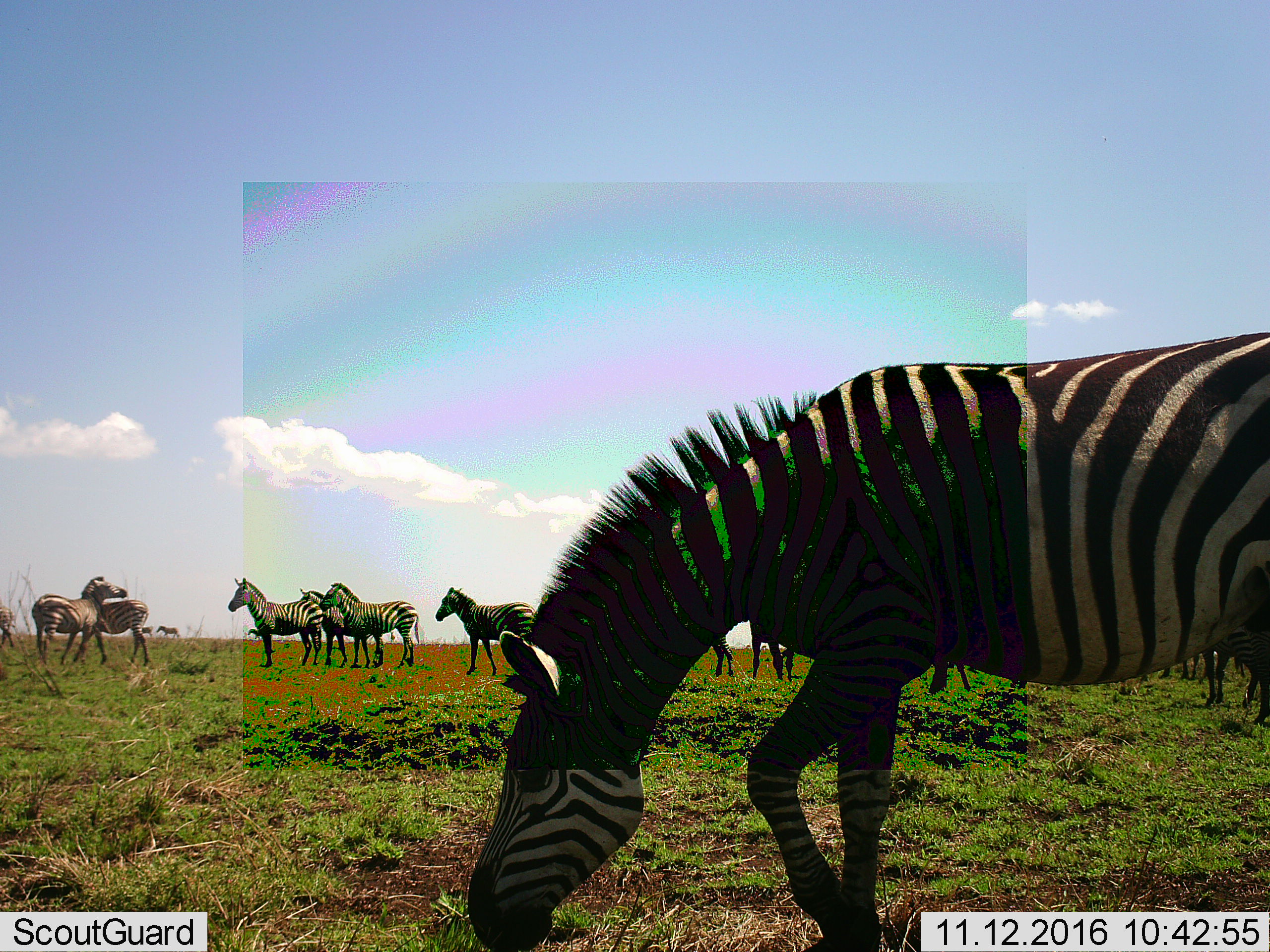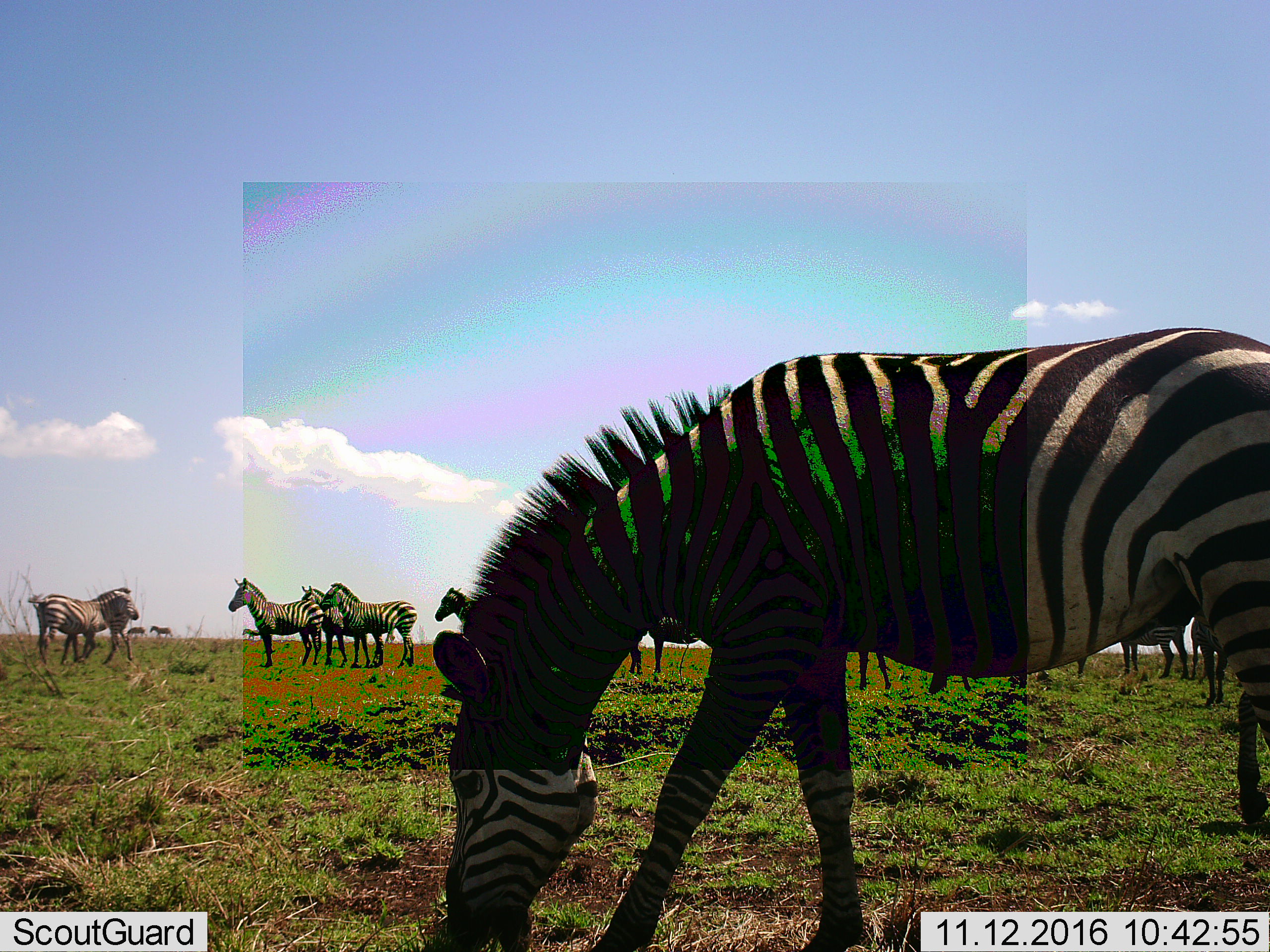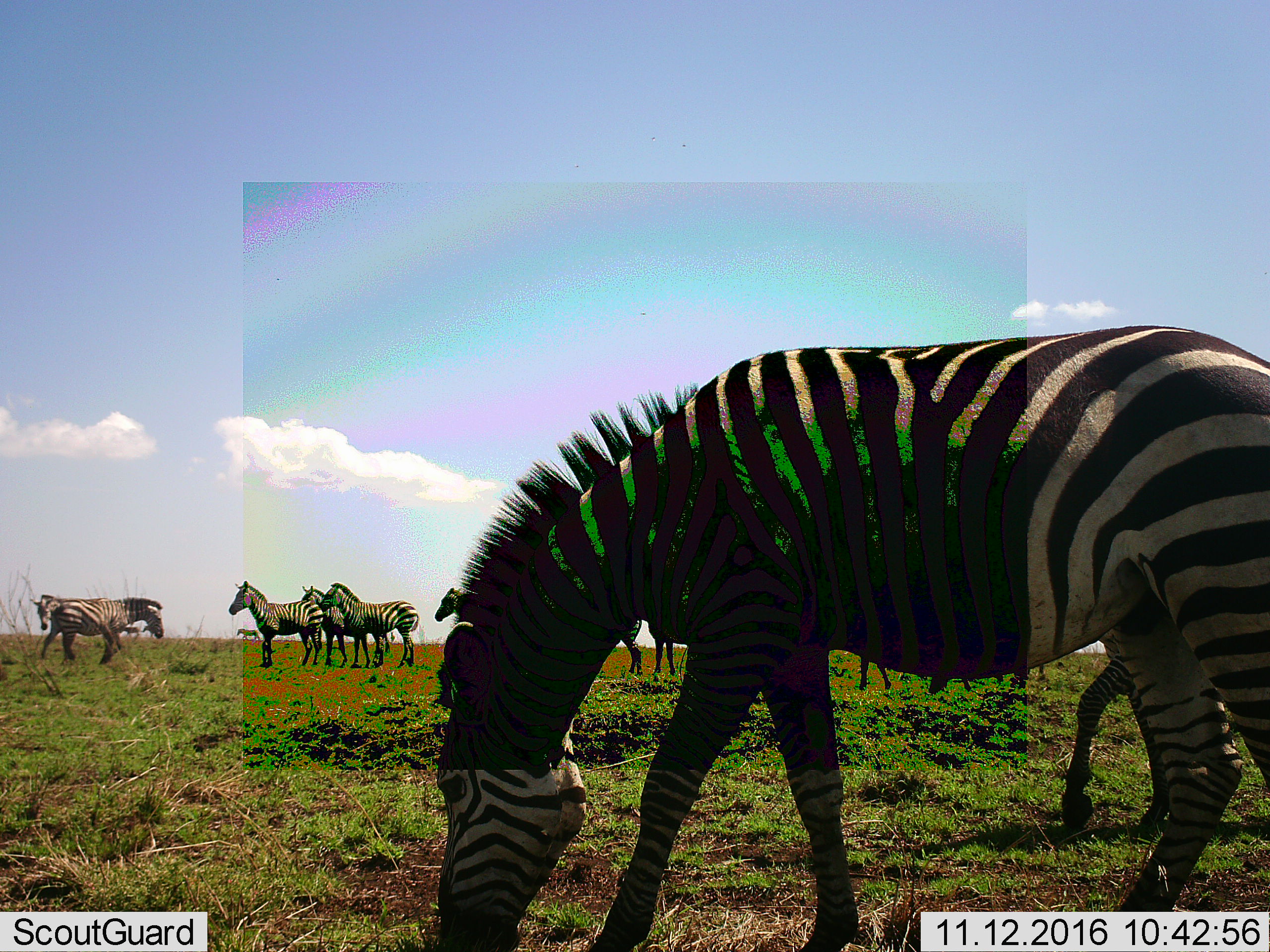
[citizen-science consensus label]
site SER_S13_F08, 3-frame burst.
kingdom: Animalia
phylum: Chordata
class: Mammalia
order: Perissodactyla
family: Equidae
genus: Equus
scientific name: Equus quagga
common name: plains zebra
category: zebraplains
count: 11-50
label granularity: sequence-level